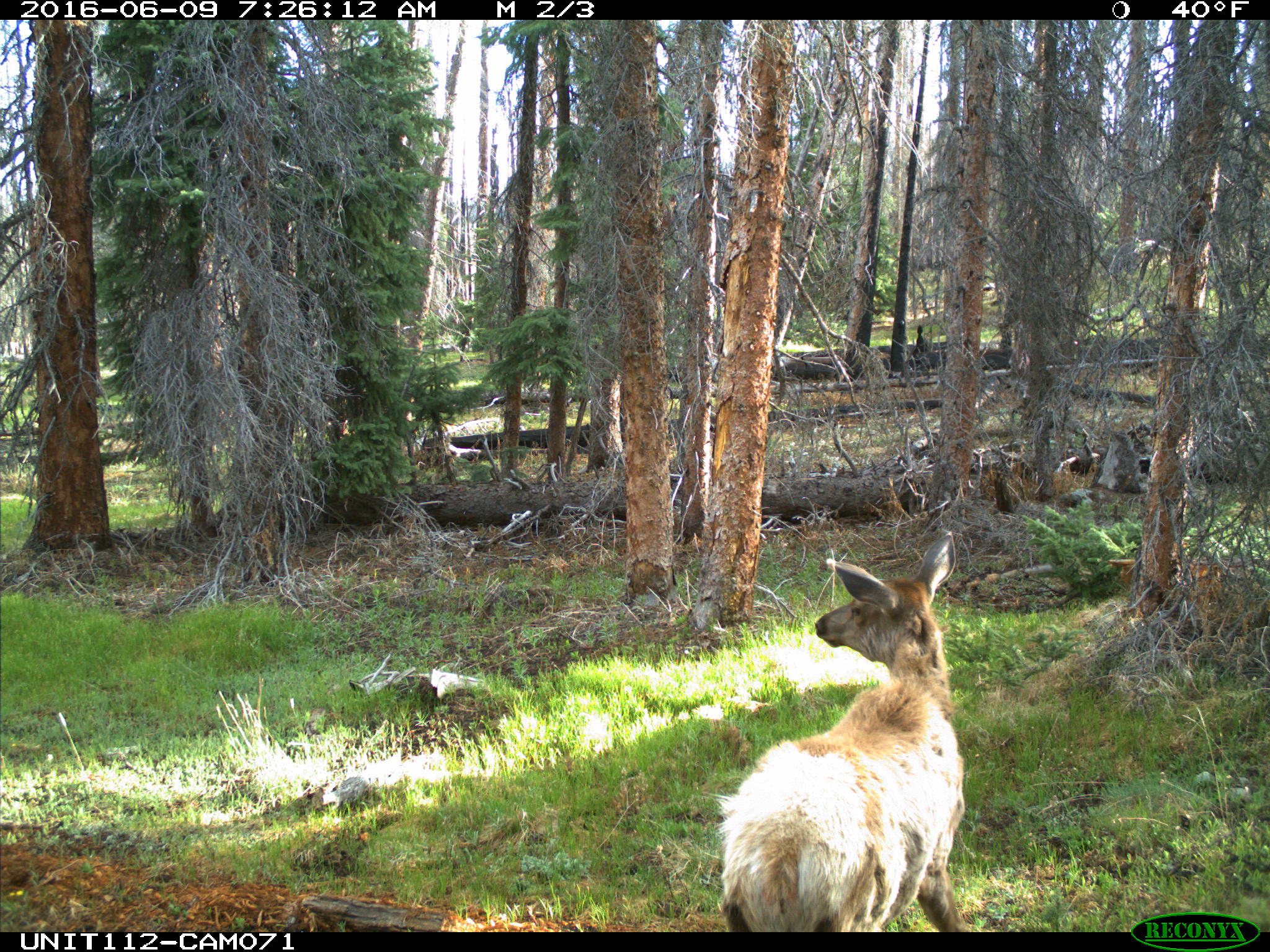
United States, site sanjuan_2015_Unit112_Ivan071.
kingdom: Animalia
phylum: Chordata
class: Mammalia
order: Artiodactyla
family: Cervidae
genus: Cervus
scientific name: Cervus elaphus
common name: red deer